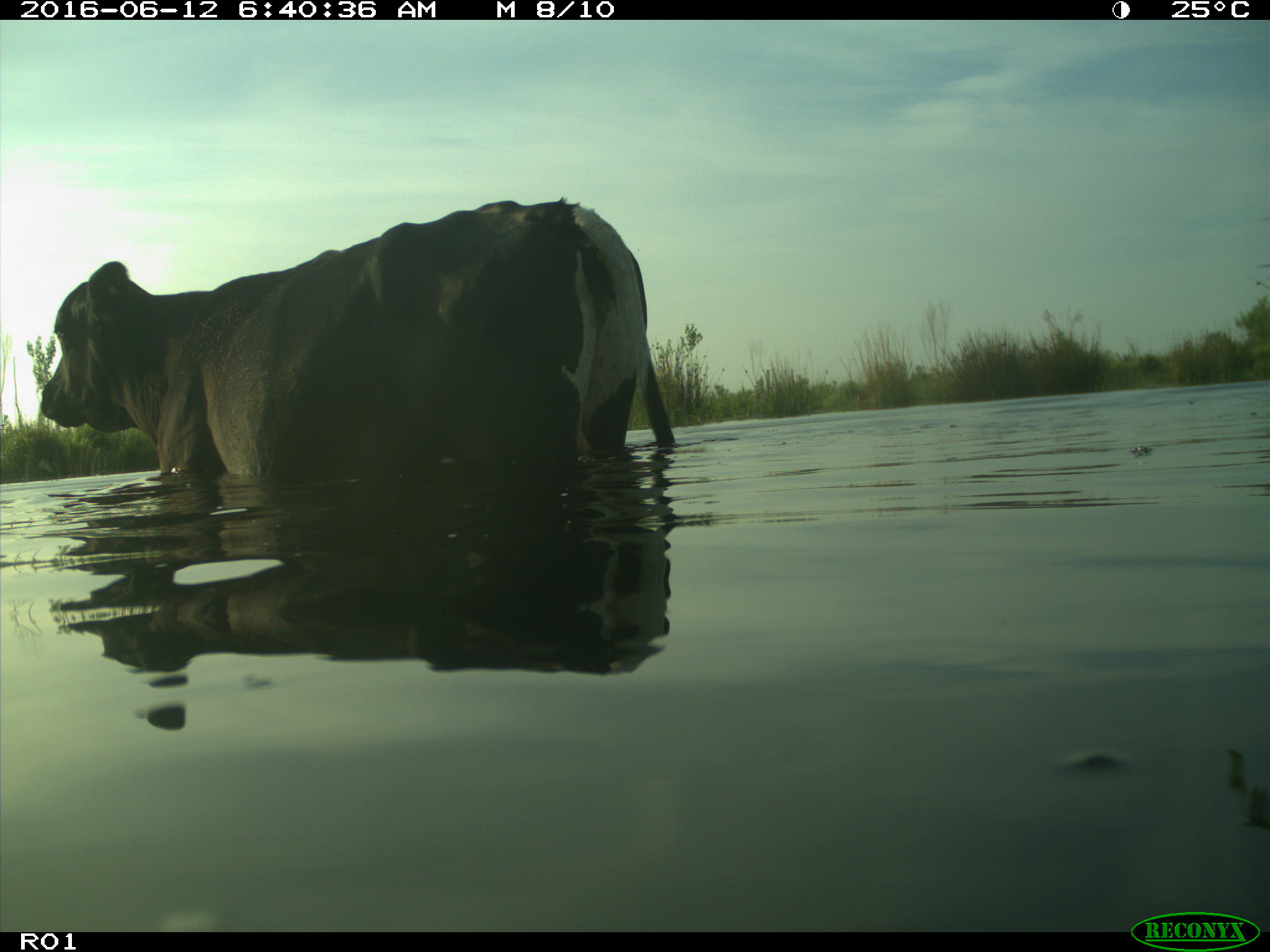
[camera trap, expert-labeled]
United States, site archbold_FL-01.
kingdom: Animalia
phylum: Chordata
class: Mammalia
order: Artiodactyla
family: Bovidae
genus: Bos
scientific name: Bos taurus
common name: domestic cow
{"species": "Bos taurus (domestic cow)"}